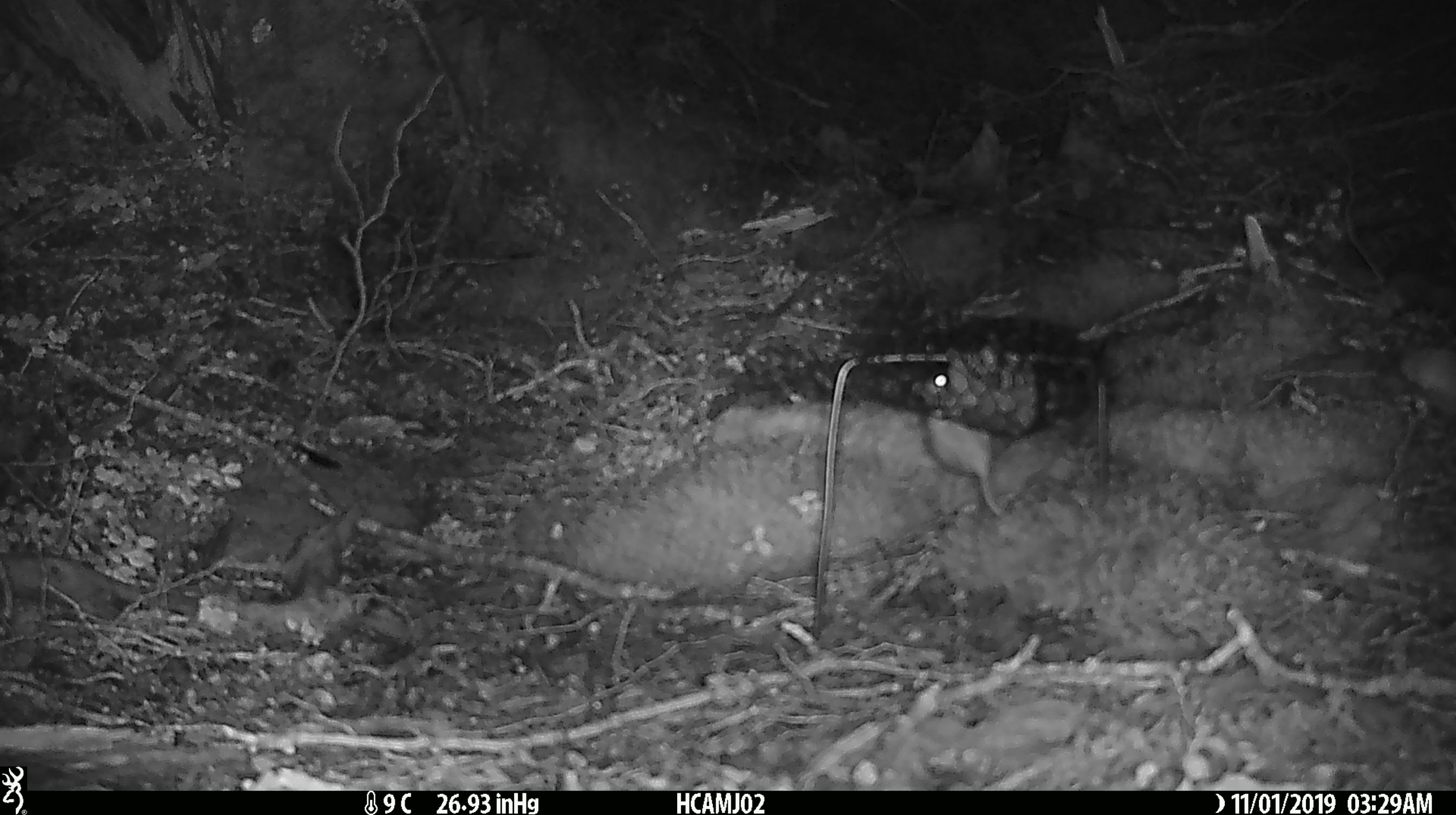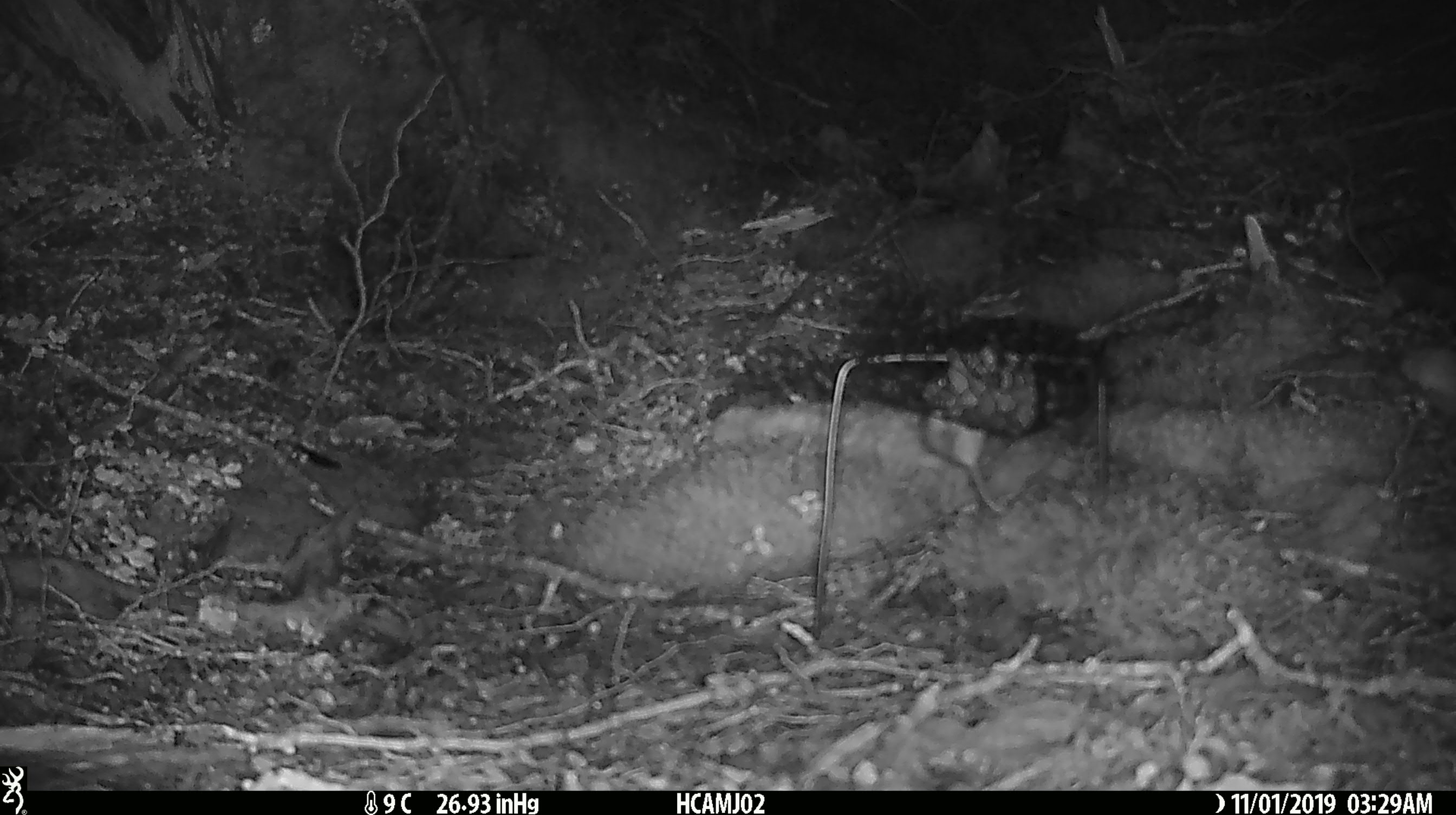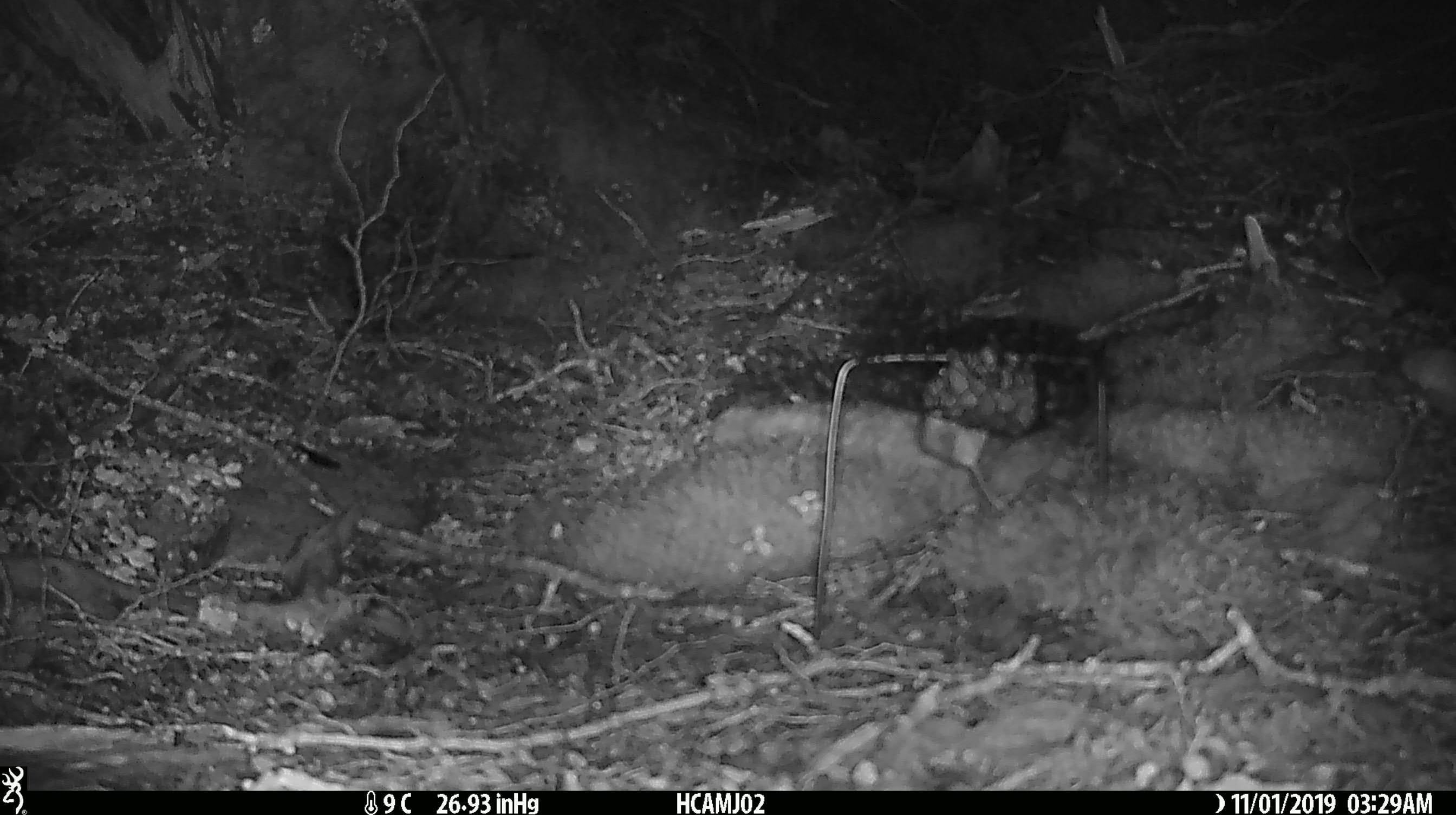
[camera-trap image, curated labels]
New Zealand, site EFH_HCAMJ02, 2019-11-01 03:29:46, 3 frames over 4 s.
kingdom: Animalia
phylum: Chordata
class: Mammalia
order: Rodentia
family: Muridae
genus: Mus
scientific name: Mus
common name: mouse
Mouse (Mus).